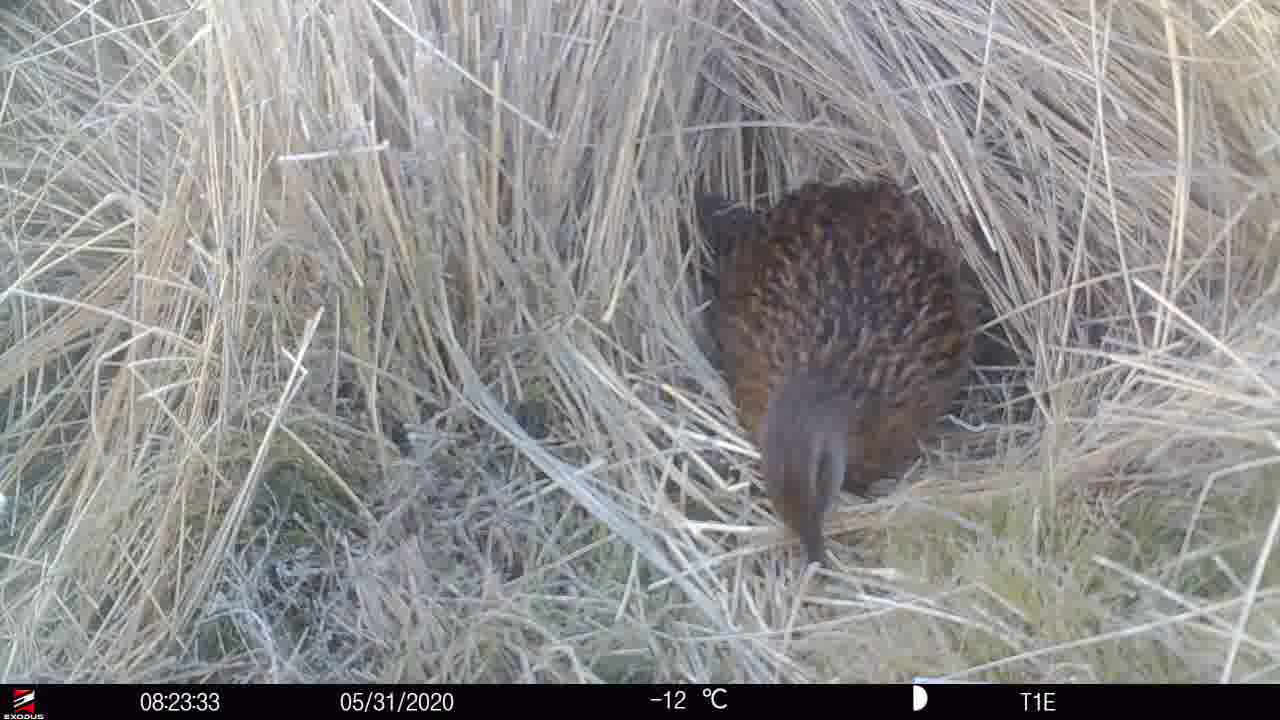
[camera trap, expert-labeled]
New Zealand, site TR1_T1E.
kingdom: Animalia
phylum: Chordata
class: Aves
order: Gruiformes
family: Rallidae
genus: Gallirallus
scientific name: Gallirallus australis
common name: weka